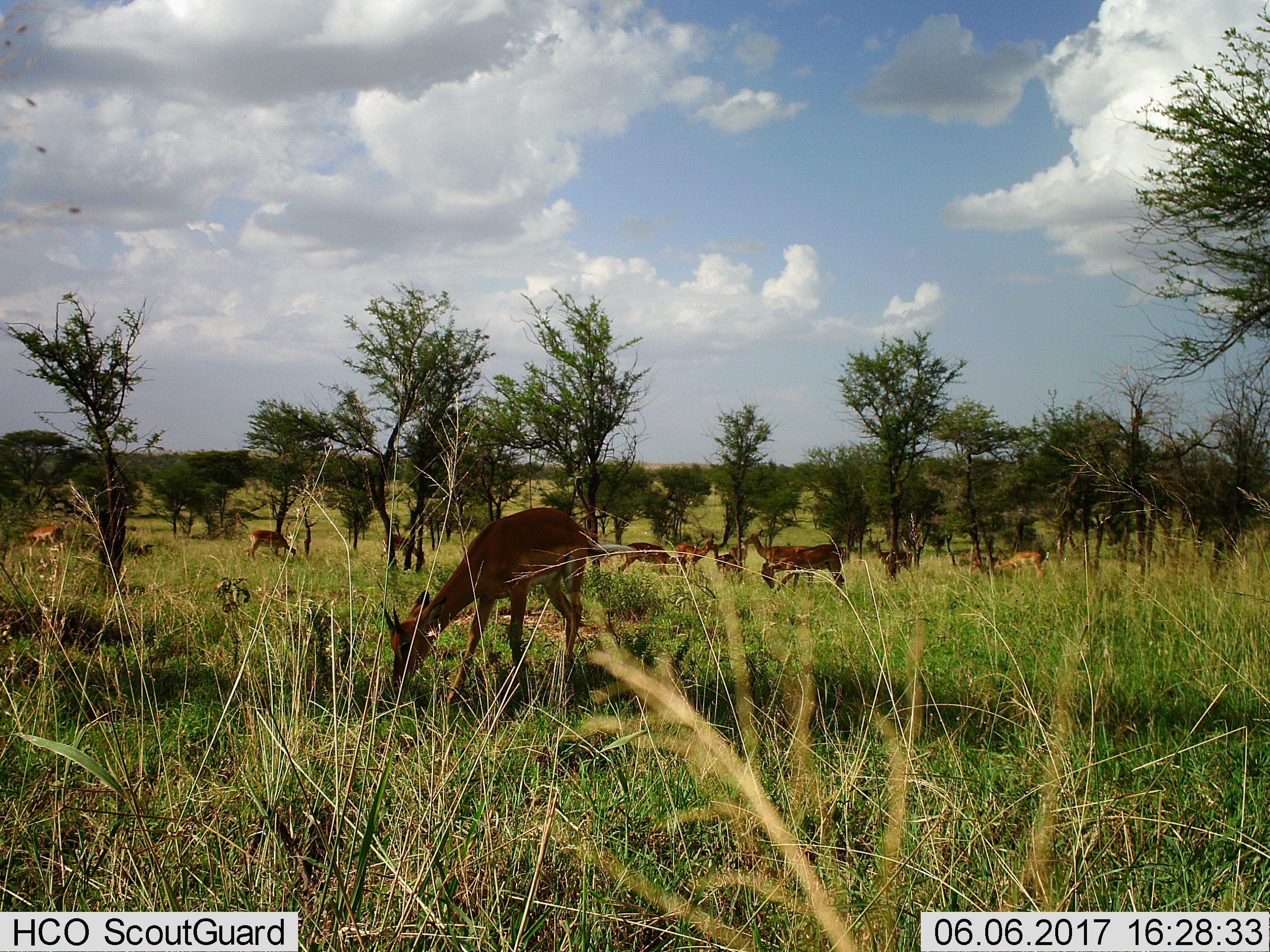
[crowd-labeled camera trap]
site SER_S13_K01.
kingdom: Animalia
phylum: Chordata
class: Mammalia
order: Artiodactyla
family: Bovidae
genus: Aepyceros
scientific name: Aepyceros melampus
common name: impala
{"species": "impala (Aepyceros melampus)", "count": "11-50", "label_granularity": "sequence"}